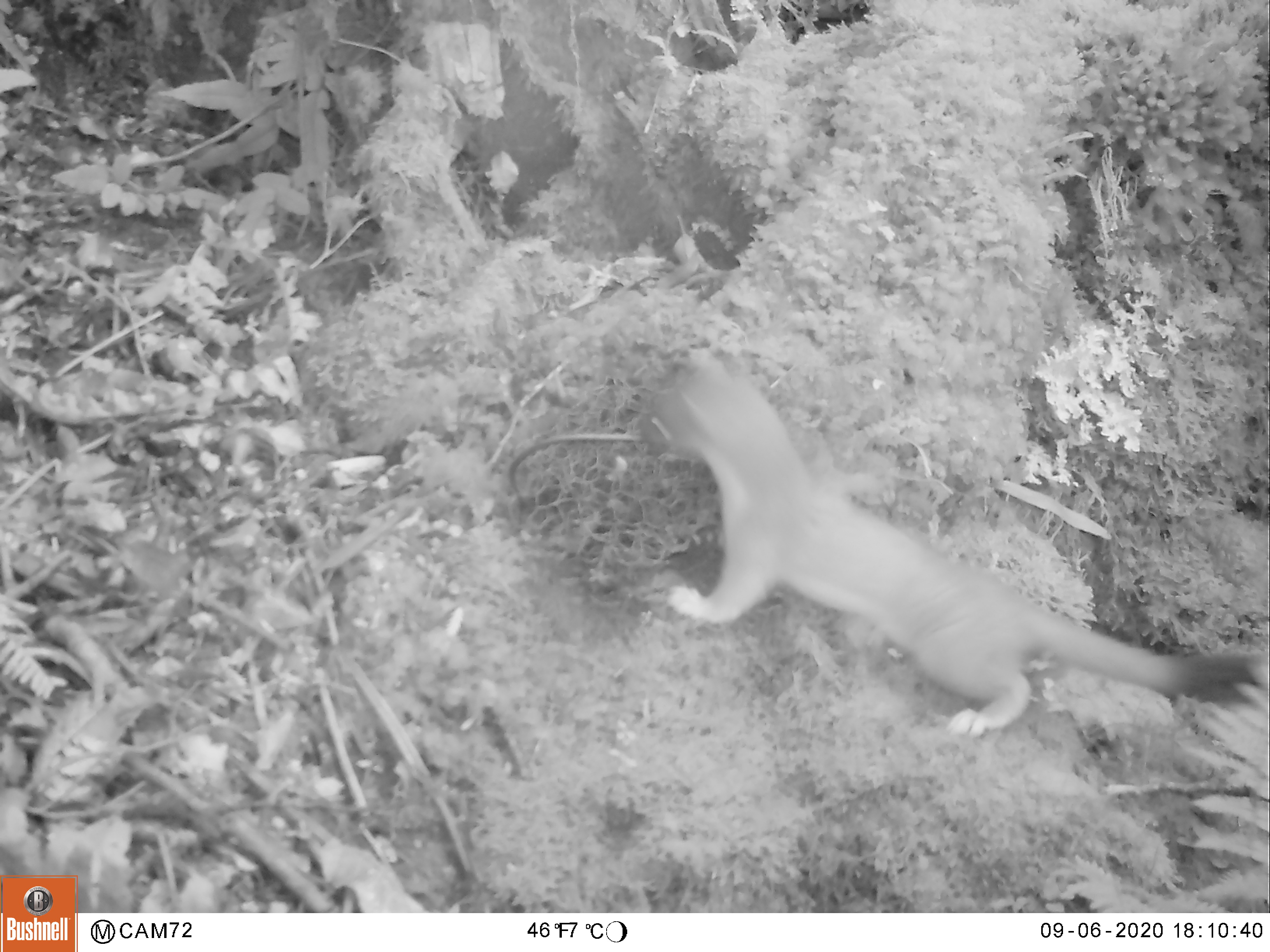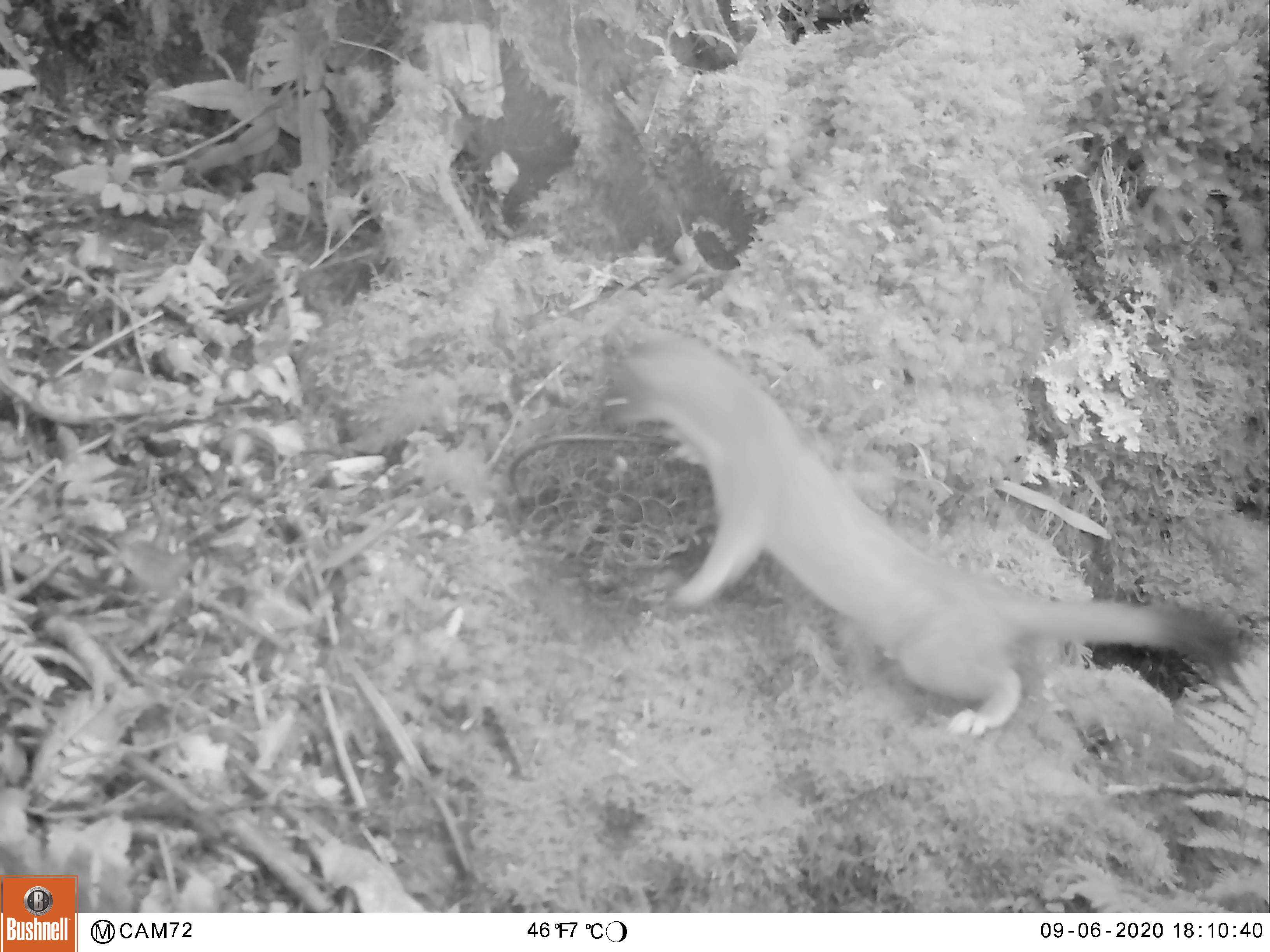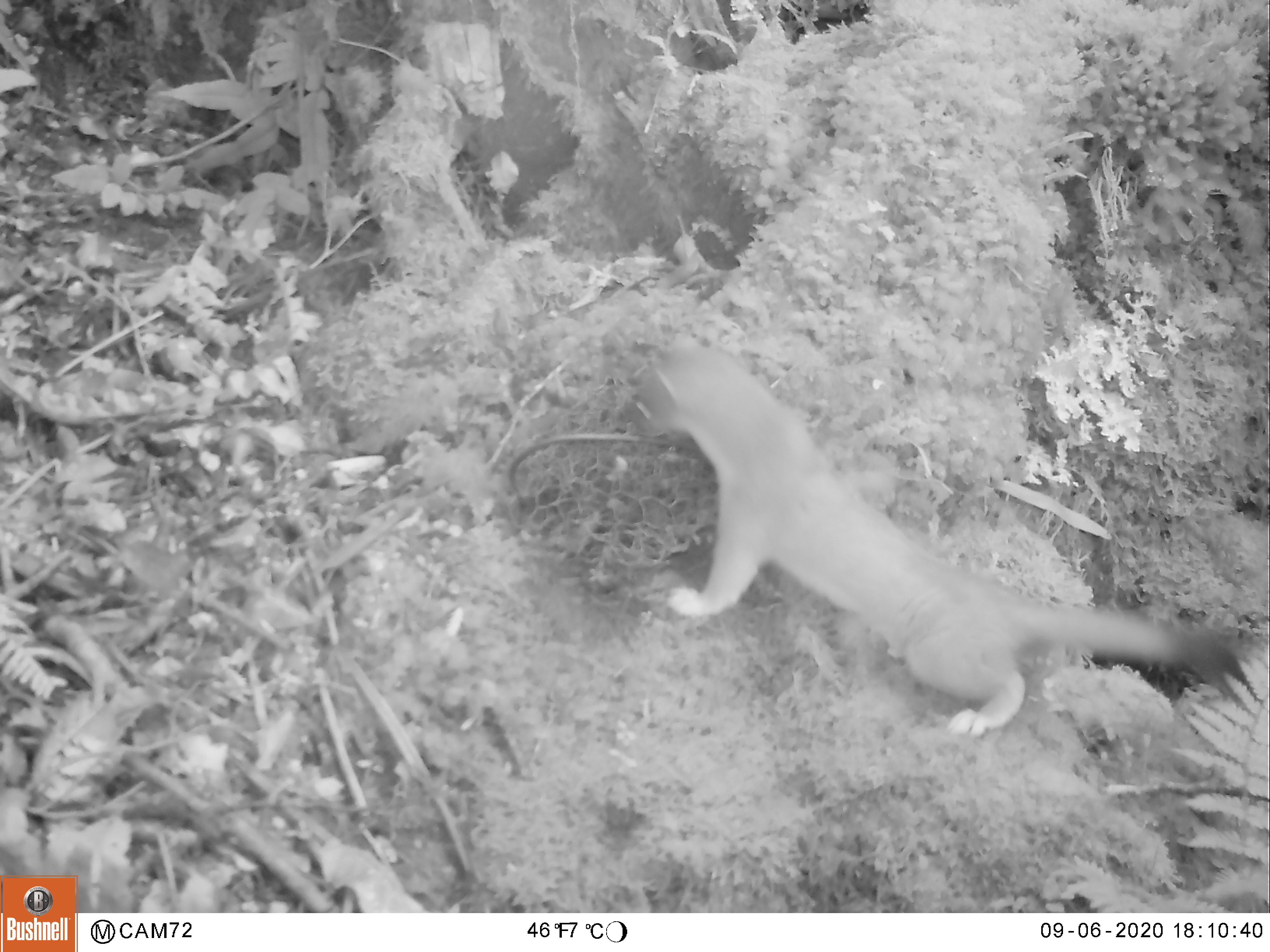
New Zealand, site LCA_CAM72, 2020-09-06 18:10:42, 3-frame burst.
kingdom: Animalia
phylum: Chordata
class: Mammalia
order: Carnivora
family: Mustelidae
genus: Mustela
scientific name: Mustela erminea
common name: stoat